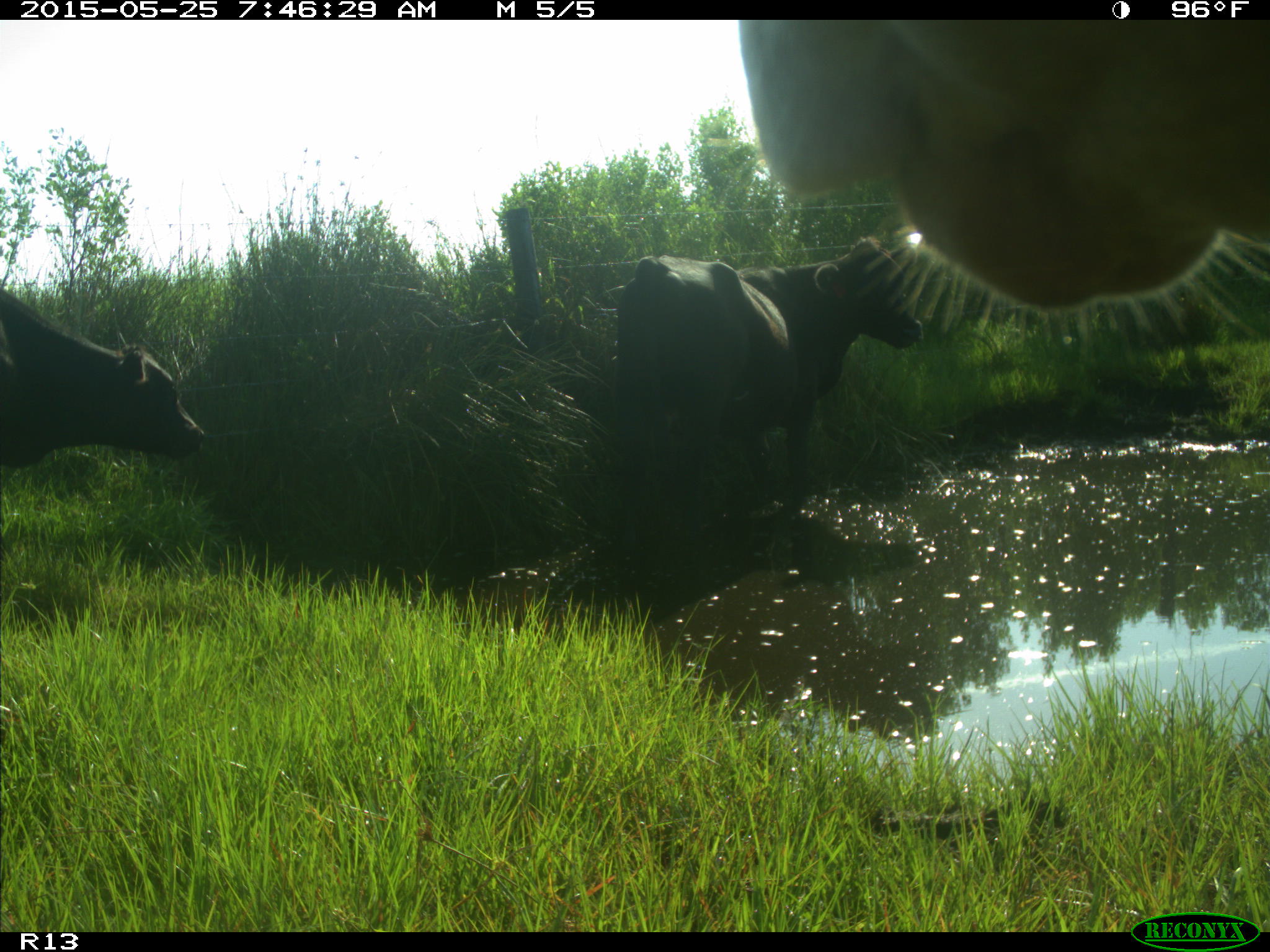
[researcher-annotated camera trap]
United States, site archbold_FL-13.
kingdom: Animalia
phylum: Chordata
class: Mammalia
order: Artiodactyla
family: Bovidae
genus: Bos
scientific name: Bos taurus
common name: domestic cow